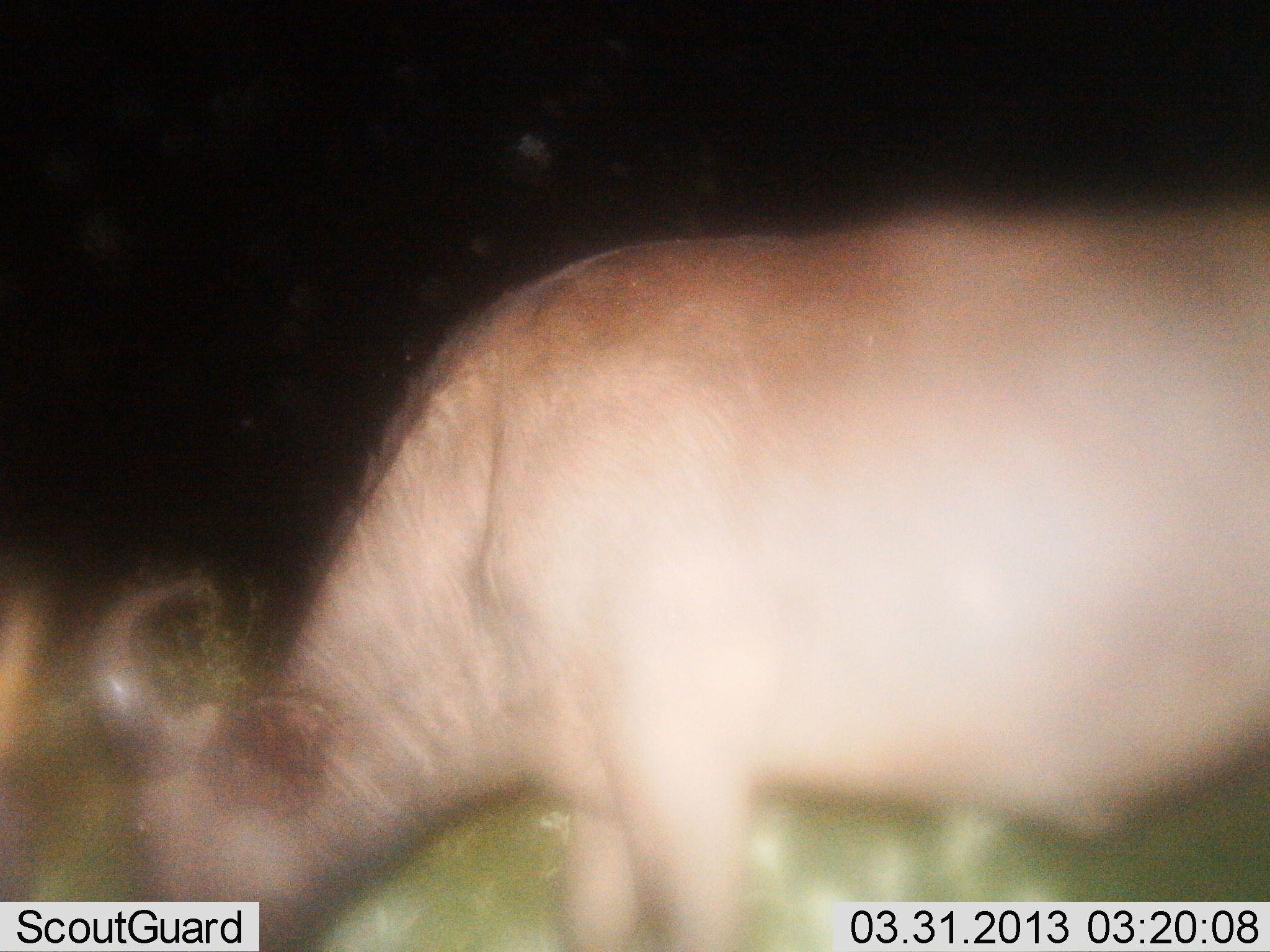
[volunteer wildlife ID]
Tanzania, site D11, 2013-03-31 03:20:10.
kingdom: Animalia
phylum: Chordata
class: Mammalia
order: Artiodactyla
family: Bovidae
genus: Syncerus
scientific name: Syncerus caffer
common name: cape buffalo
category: buffalo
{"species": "buffalo (cape buffalo) (Syncerus caffer)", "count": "1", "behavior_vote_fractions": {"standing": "17%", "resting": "0%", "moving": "3%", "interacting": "0%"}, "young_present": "0%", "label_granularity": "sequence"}